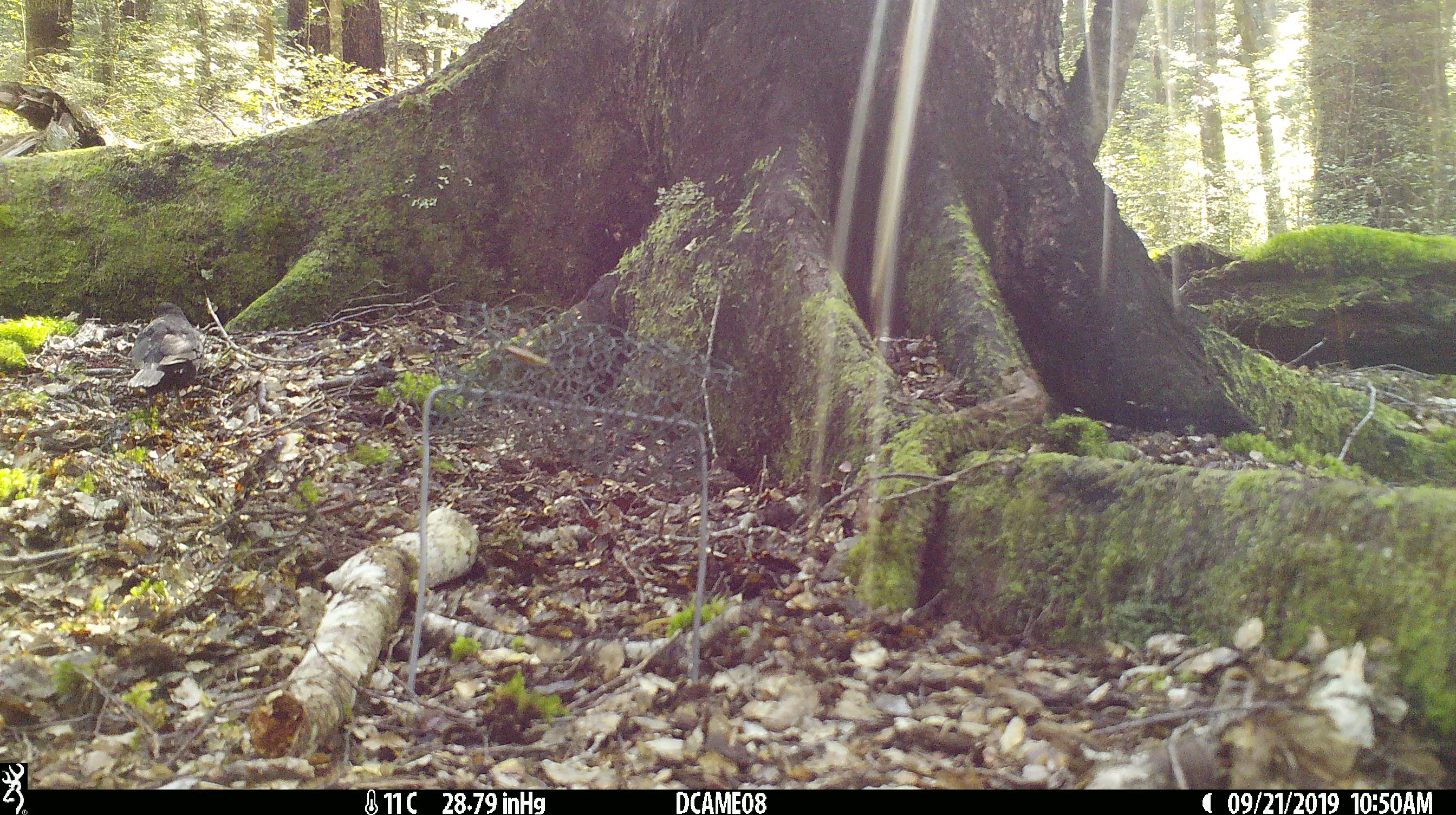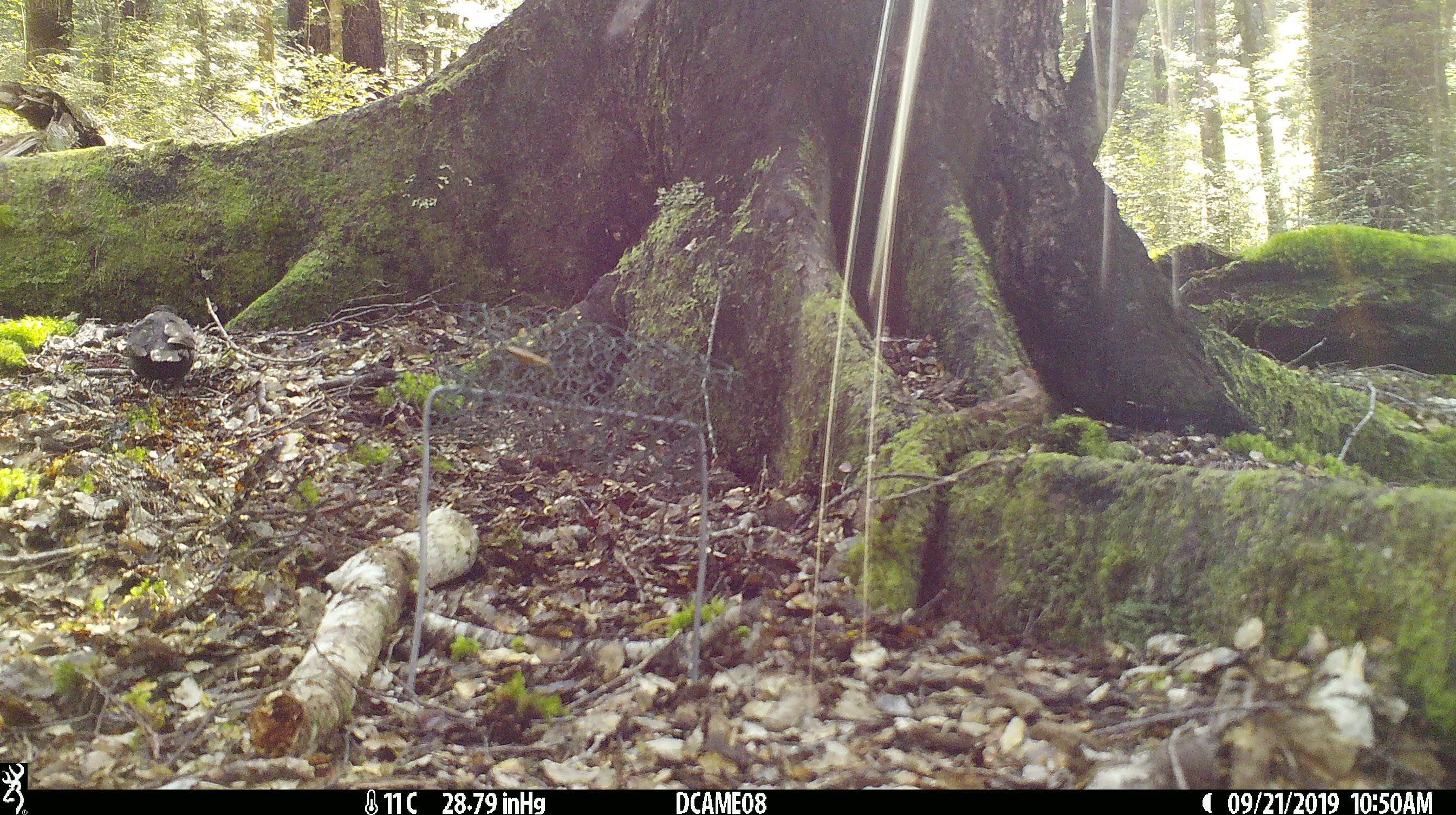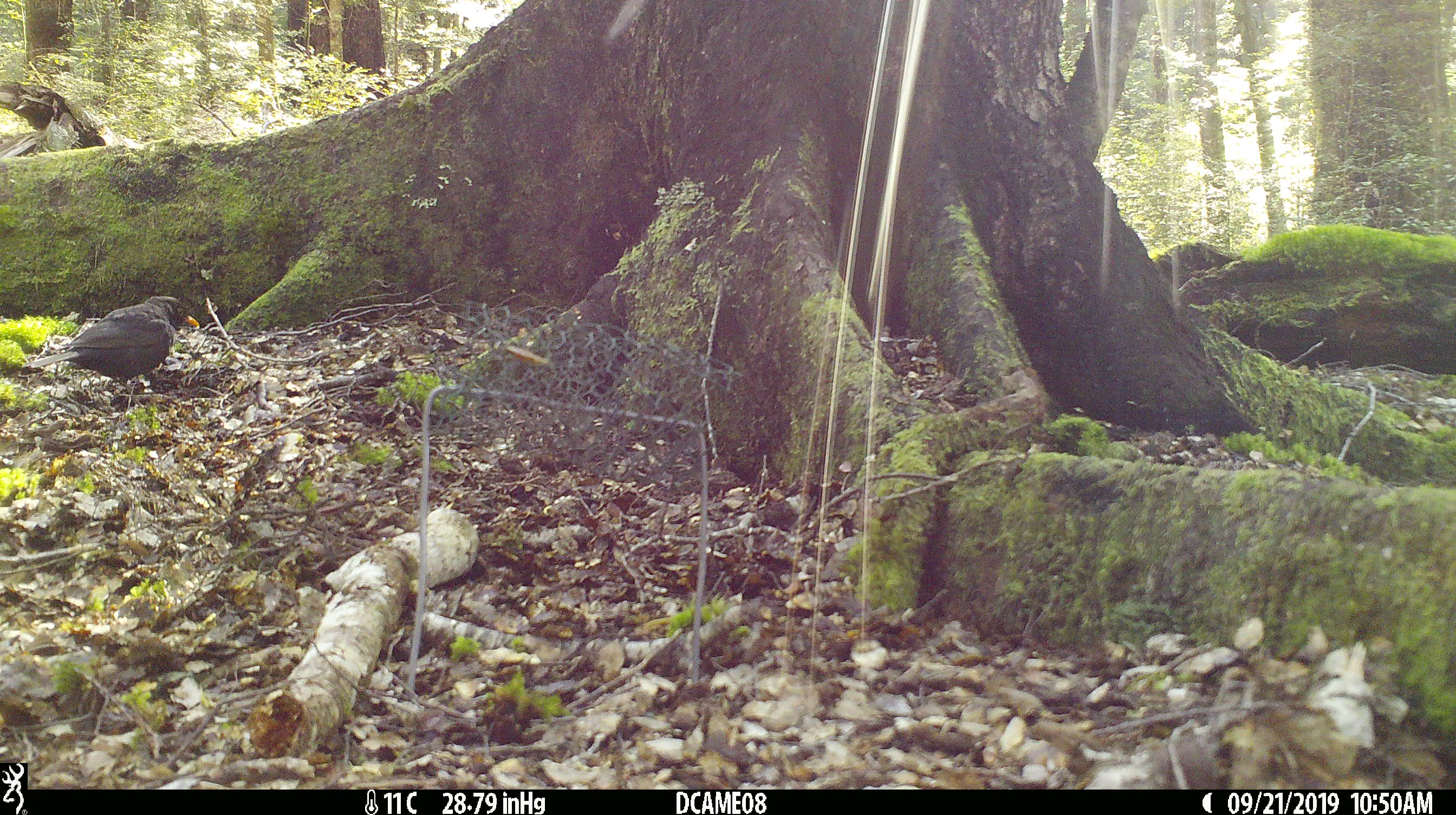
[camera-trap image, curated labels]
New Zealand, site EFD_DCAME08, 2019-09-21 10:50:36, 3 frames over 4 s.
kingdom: Animalia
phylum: Chordata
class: Aves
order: Passeriformes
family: Turdidae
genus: Turdus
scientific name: Turdus merula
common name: eurasian blackbird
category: blackbird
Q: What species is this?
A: Blackbird (eurasian blackbird) (Turdus merula).